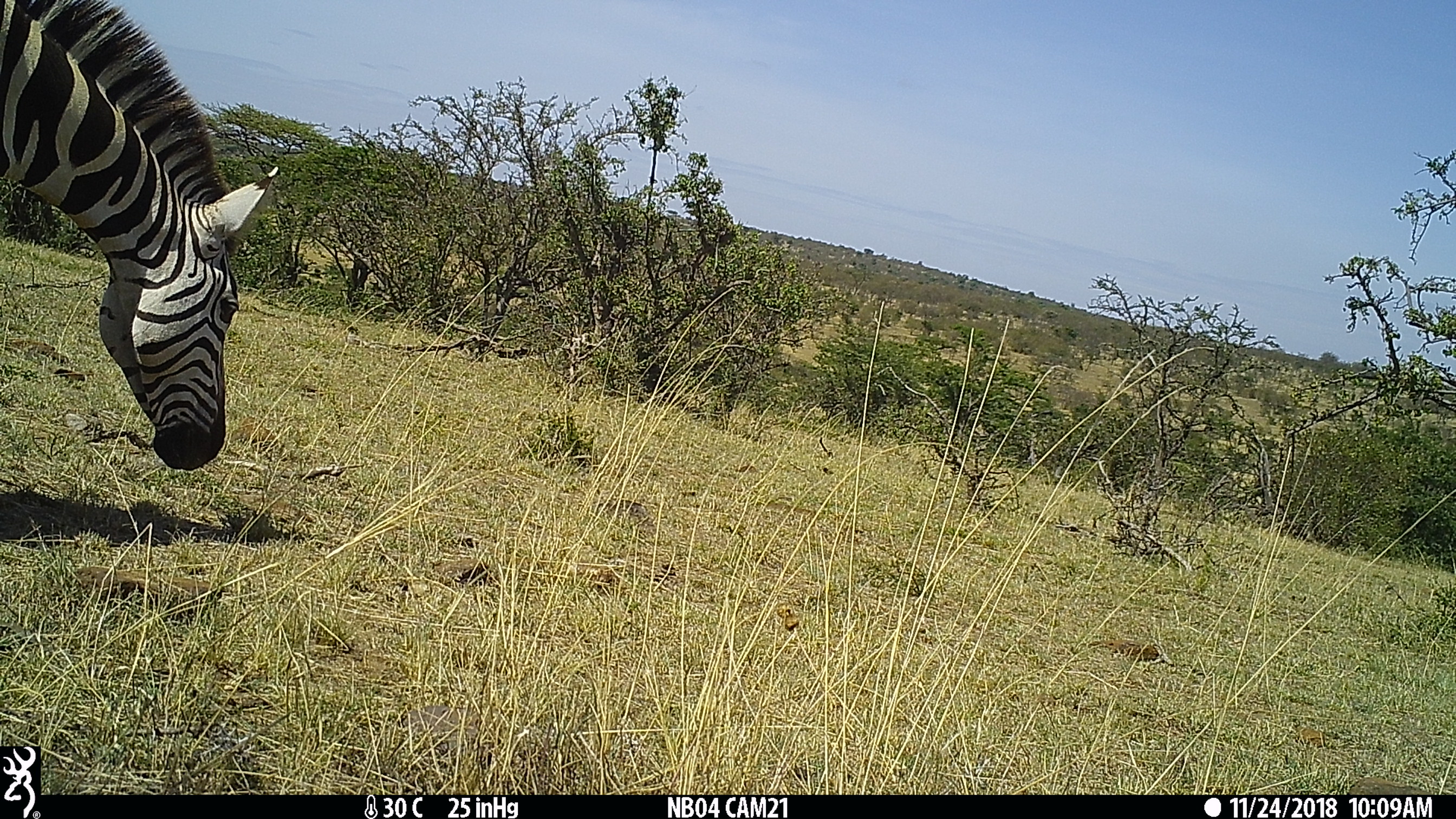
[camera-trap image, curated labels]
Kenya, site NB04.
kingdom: Animalia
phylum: Chordata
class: Mammalia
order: Perissodactyla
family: Equidae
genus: Equus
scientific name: Equus quagga burchellii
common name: burchell's zebra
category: zebra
Zebra (burchell's zebra) (Equus quagga burchellii).